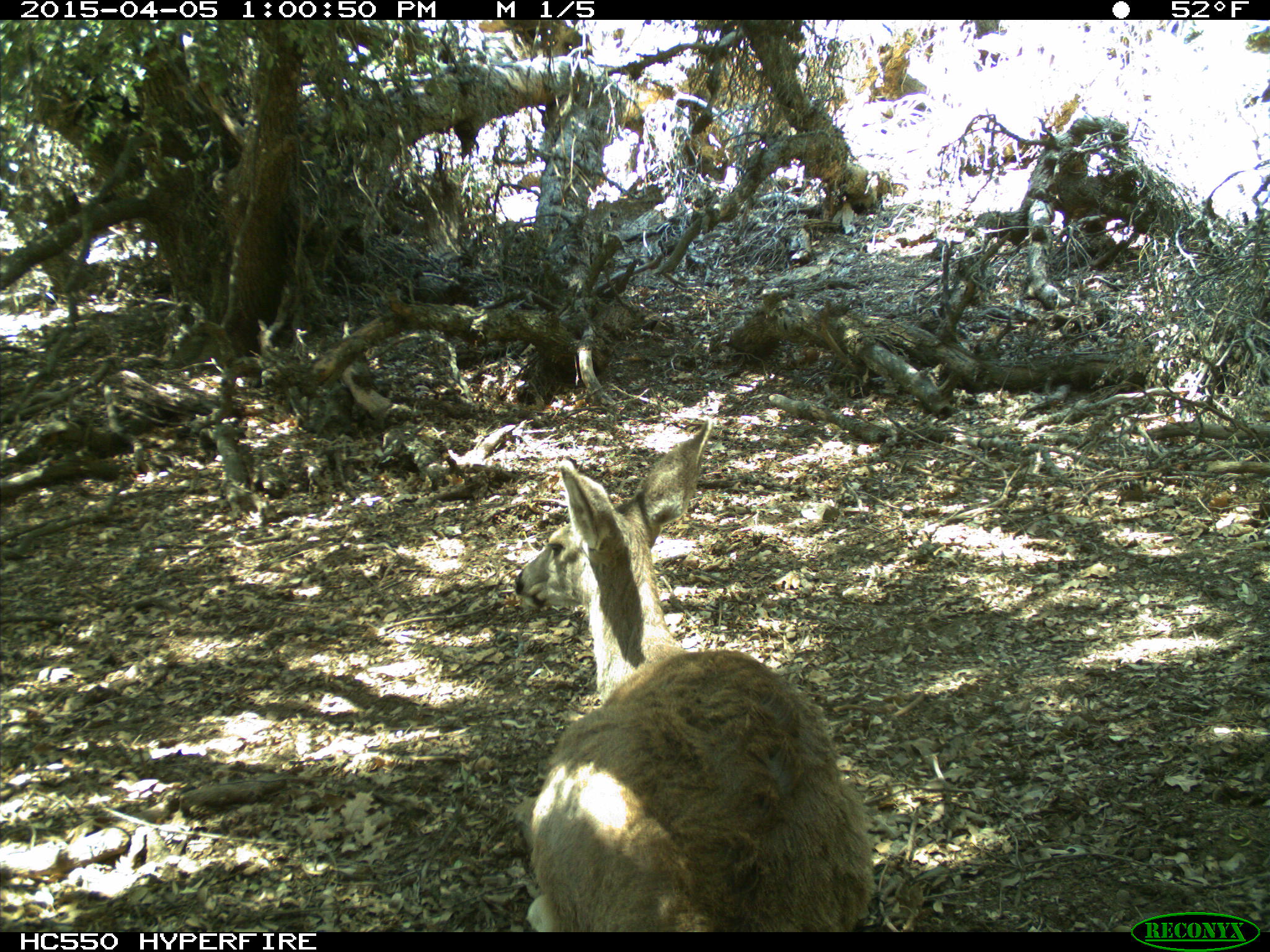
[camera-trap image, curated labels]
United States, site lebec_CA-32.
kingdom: Animalia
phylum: Chordata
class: Mammalia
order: Artiodactyla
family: Cervidae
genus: Odocoileus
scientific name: Odocoileus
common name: deer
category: unidentified deer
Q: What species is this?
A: Unidentified deer (deer) (Odocoileus).